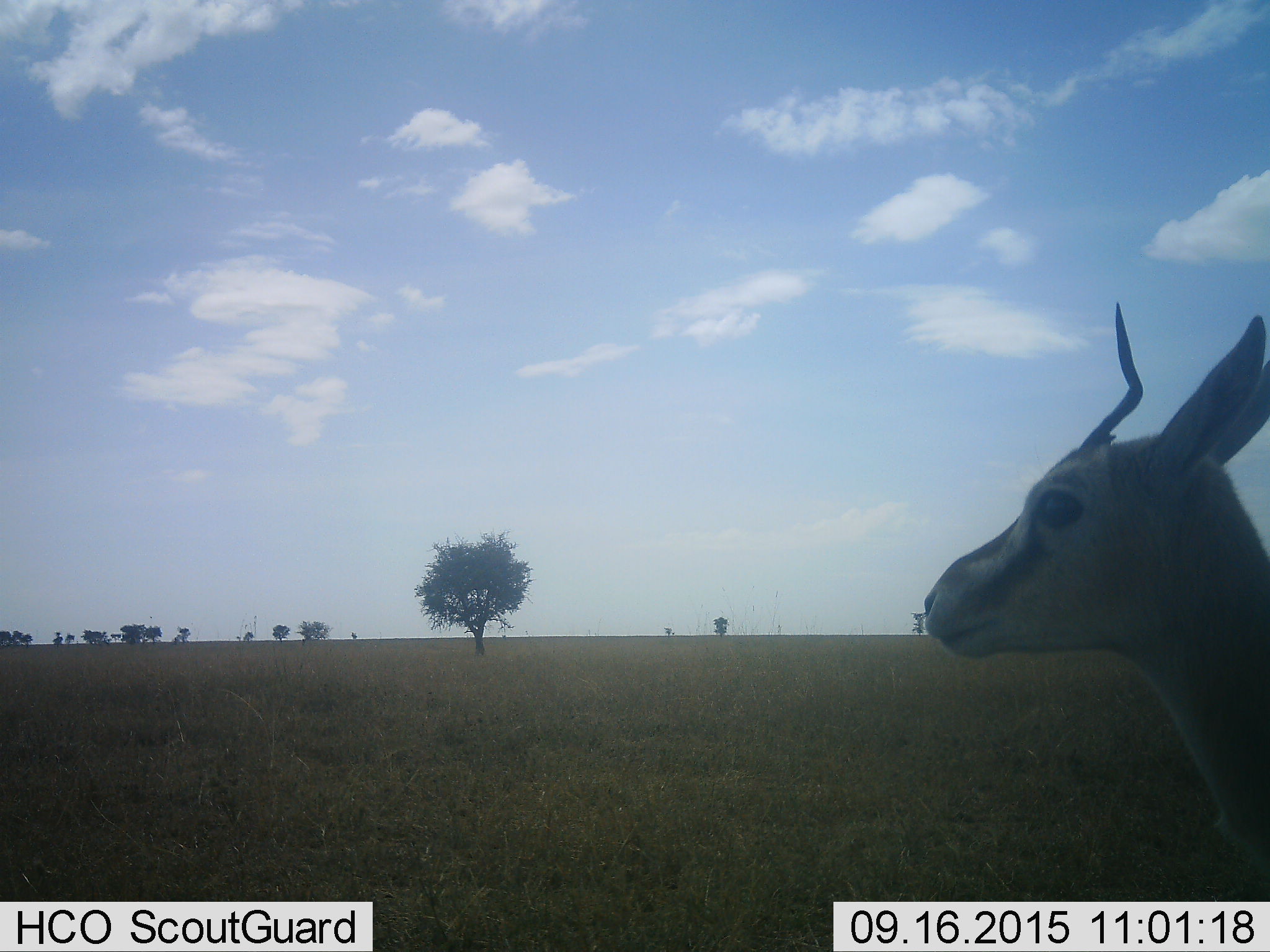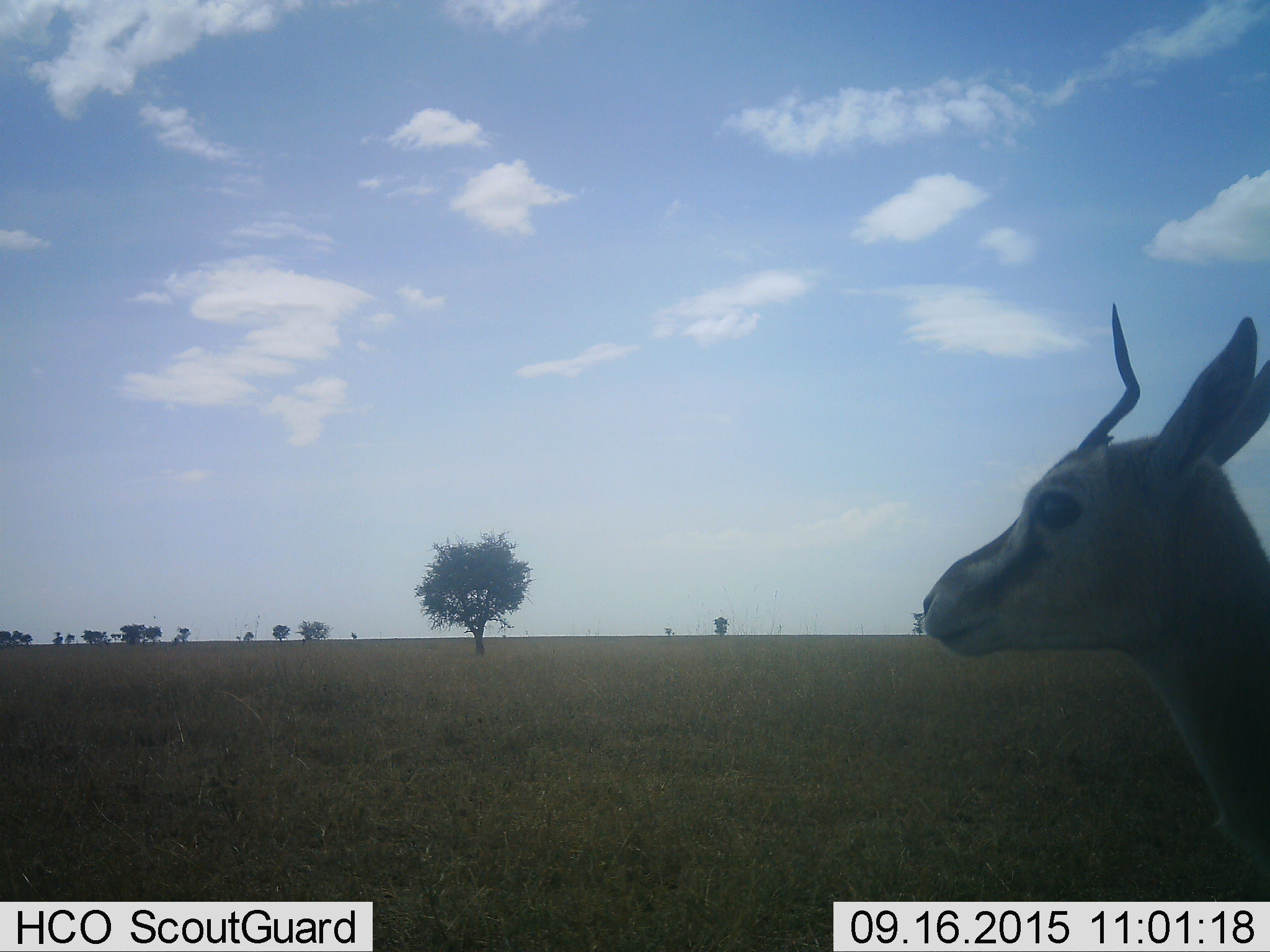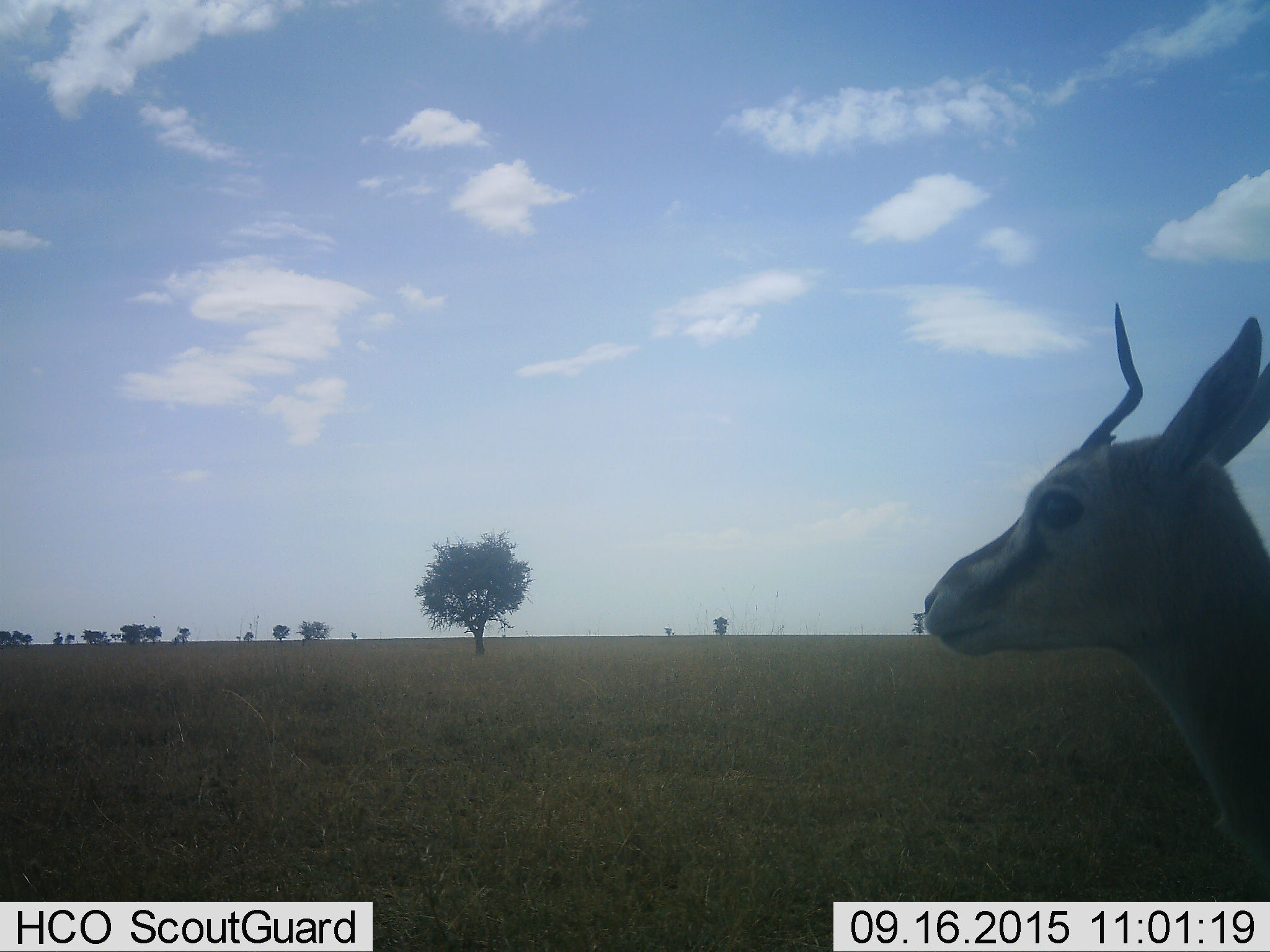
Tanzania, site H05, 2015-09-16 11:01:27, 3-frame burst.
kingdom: Animalia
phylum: Chordata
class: Mammalia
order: Artiodactyla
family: Bovidae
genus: Eudorcas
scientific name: Eudorcas thomsonii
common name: thomson's gazelle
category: gazellethomsons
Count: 1.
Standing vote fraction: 100%.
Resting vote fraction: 0%.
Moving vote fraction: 0%.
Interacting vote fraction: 0%.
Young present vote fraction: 0%.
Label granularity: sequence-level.